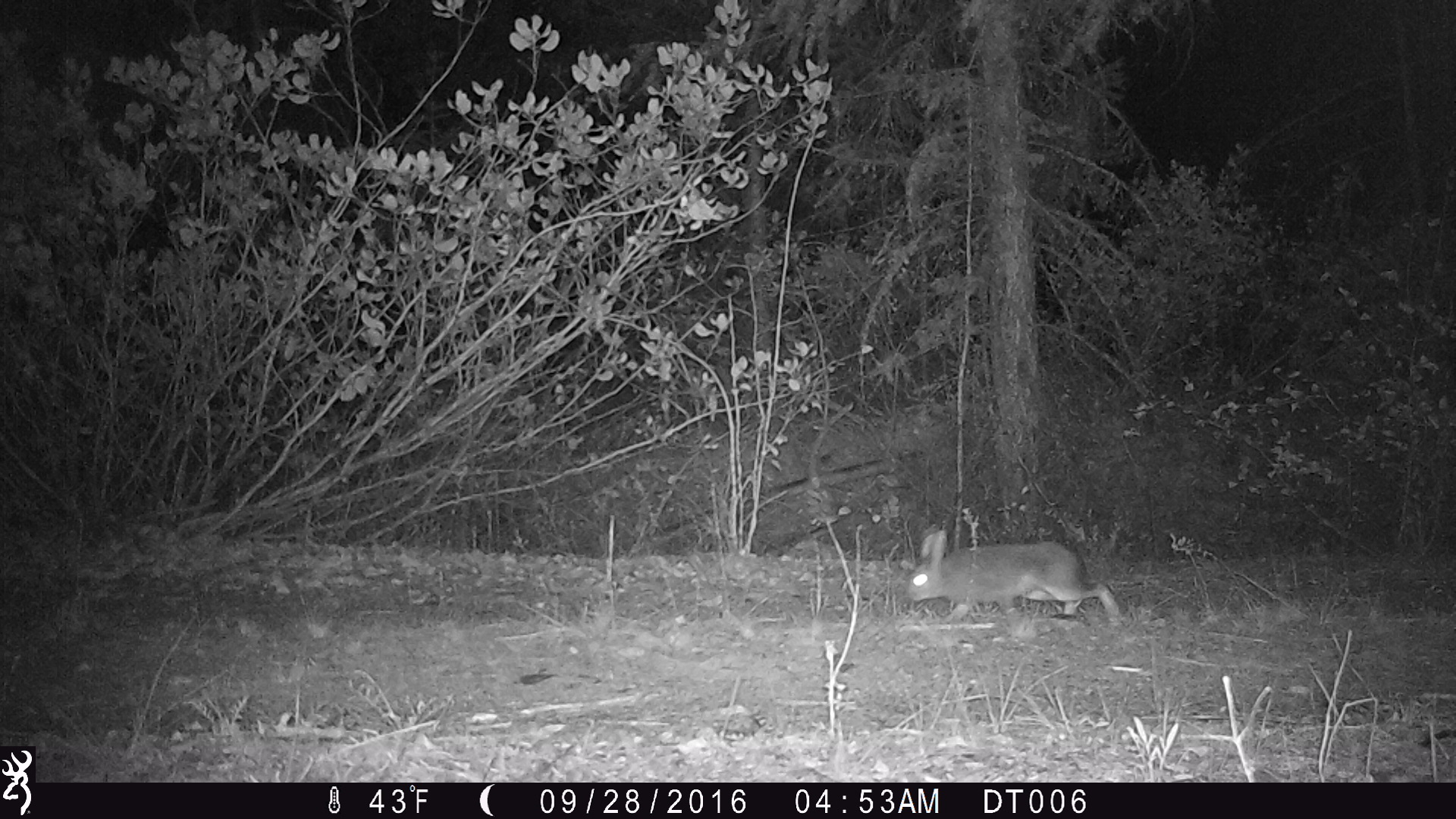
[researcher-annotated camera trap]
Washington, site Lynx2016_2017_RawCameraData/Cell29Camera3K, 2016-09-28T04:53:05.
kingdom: Animalia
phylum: Chordata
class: Mammalia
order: Lagomorpha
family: Leporidae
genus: Lepus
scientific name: Lepus americanus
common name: snowshoe hare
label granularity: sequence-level